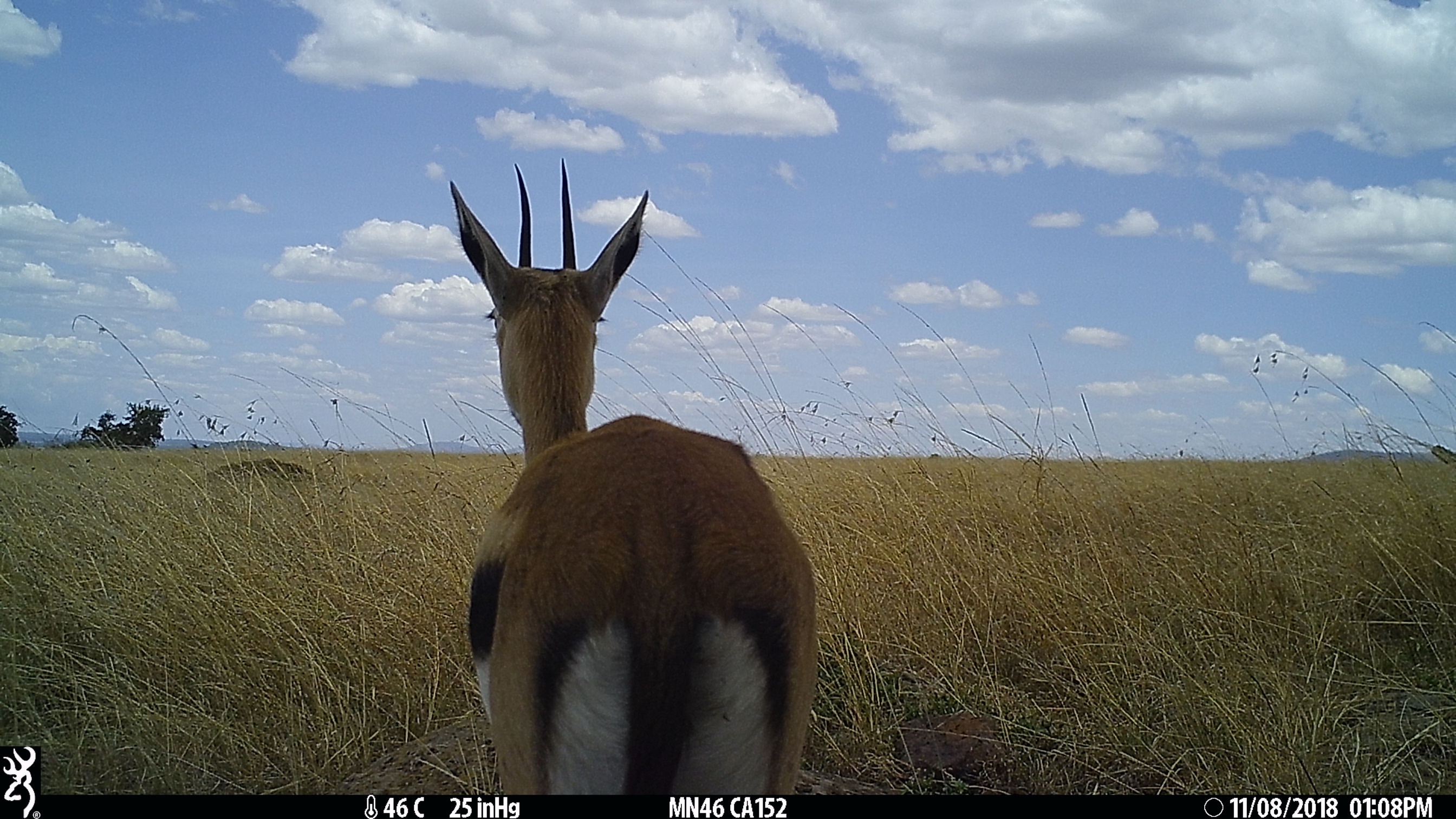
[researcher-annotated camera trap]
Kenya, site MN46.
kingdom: Animalia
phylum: Chordata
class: Mammalia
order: Artiodactyla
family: Bovidae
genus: Eudorcas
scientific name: Eudorcas thomsonii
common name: thomon's gazelle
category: gazelle thomsons